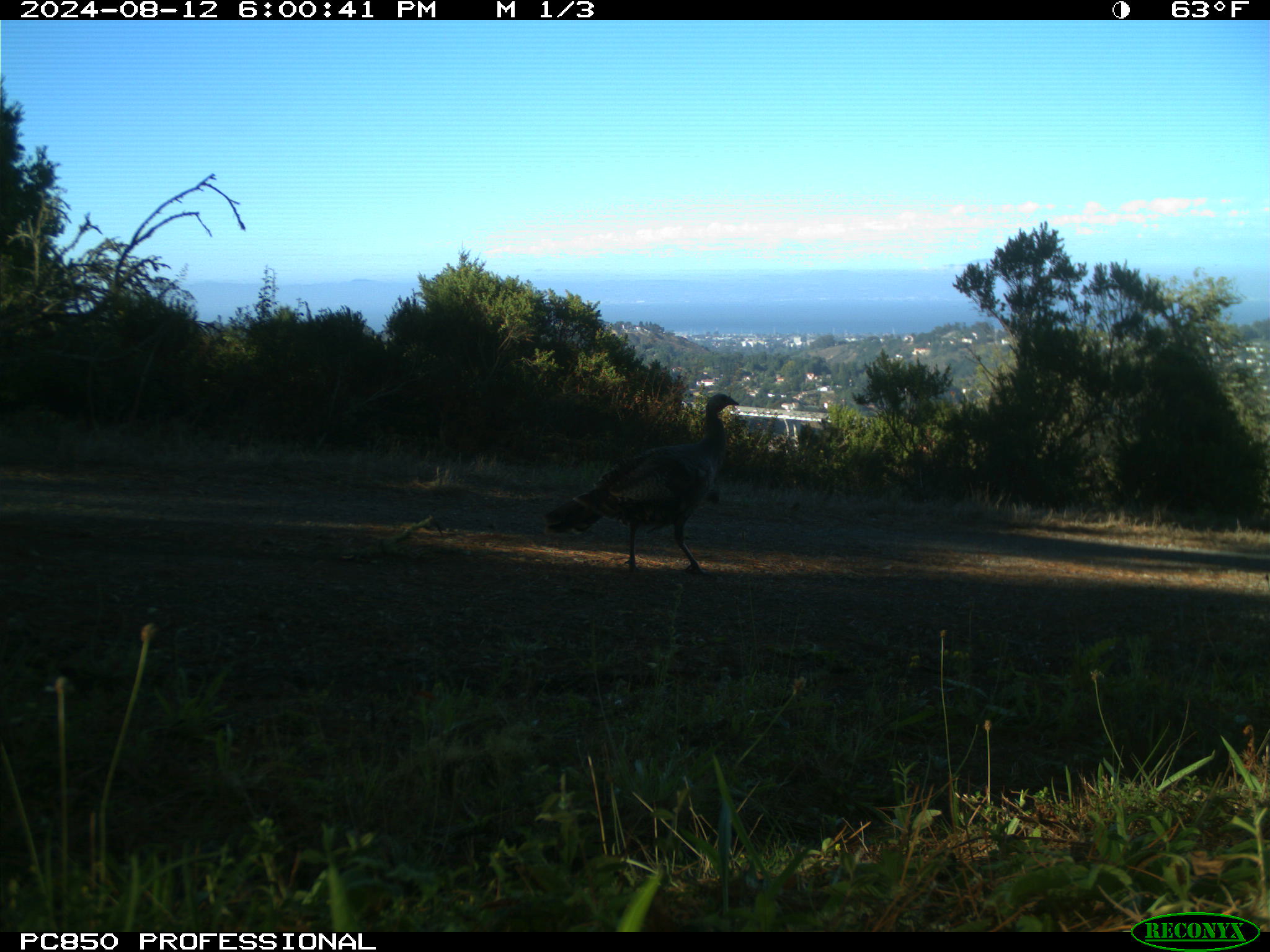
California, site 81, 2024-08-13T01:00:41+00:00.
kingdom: Animalia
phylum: Chordata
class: Aves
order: Galliformes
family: Phasianidae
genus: Meleagris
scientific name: Meleagris gallopavo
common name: turkey